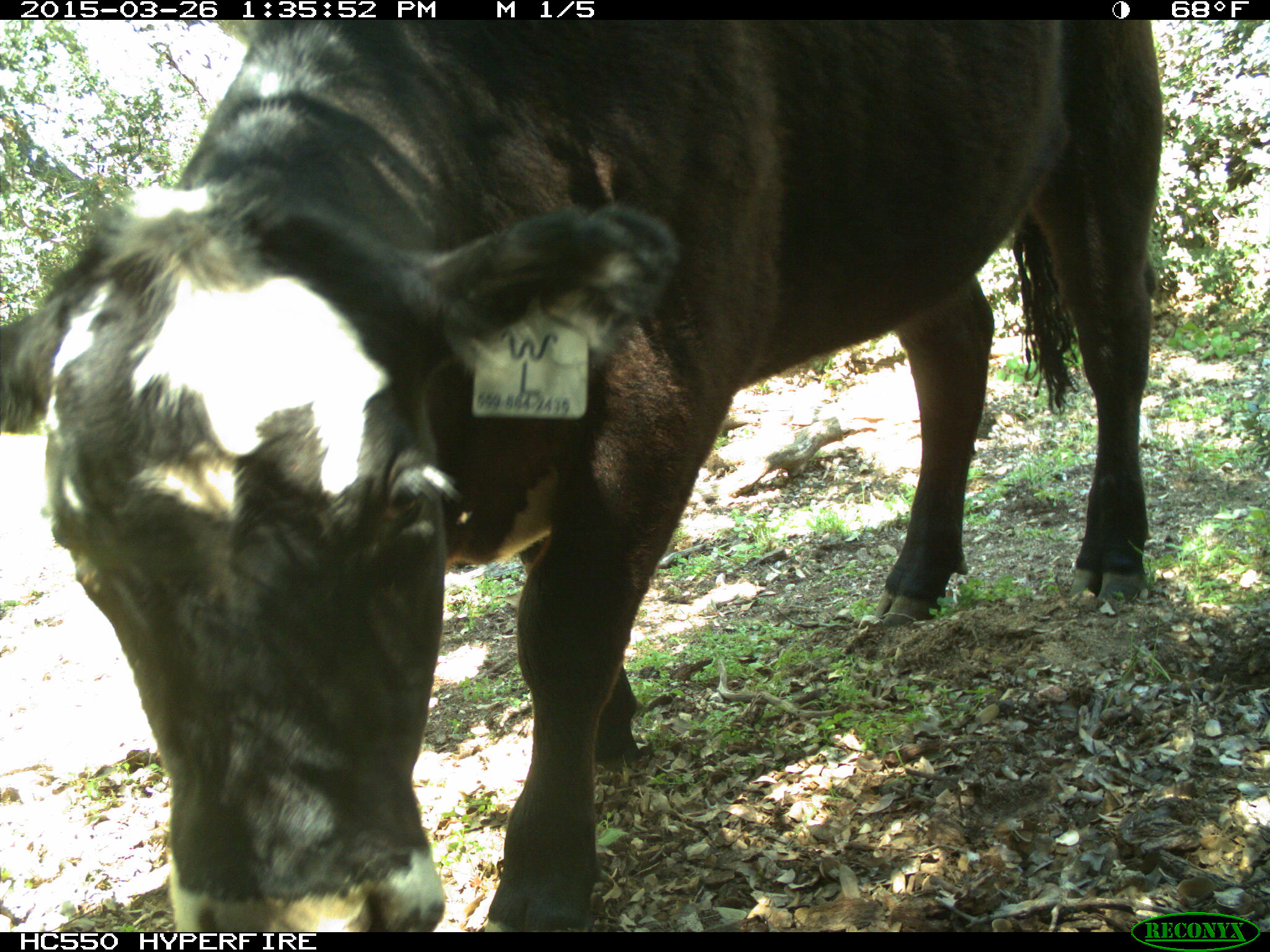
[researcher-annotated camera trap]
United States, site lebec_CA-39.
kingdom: Animalia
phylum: Chordata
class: Mammalia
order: Artiodactyla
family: Bovidae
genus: Bos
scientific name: Bos taurus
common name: domestic cow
Bos taurus (domestic cow).